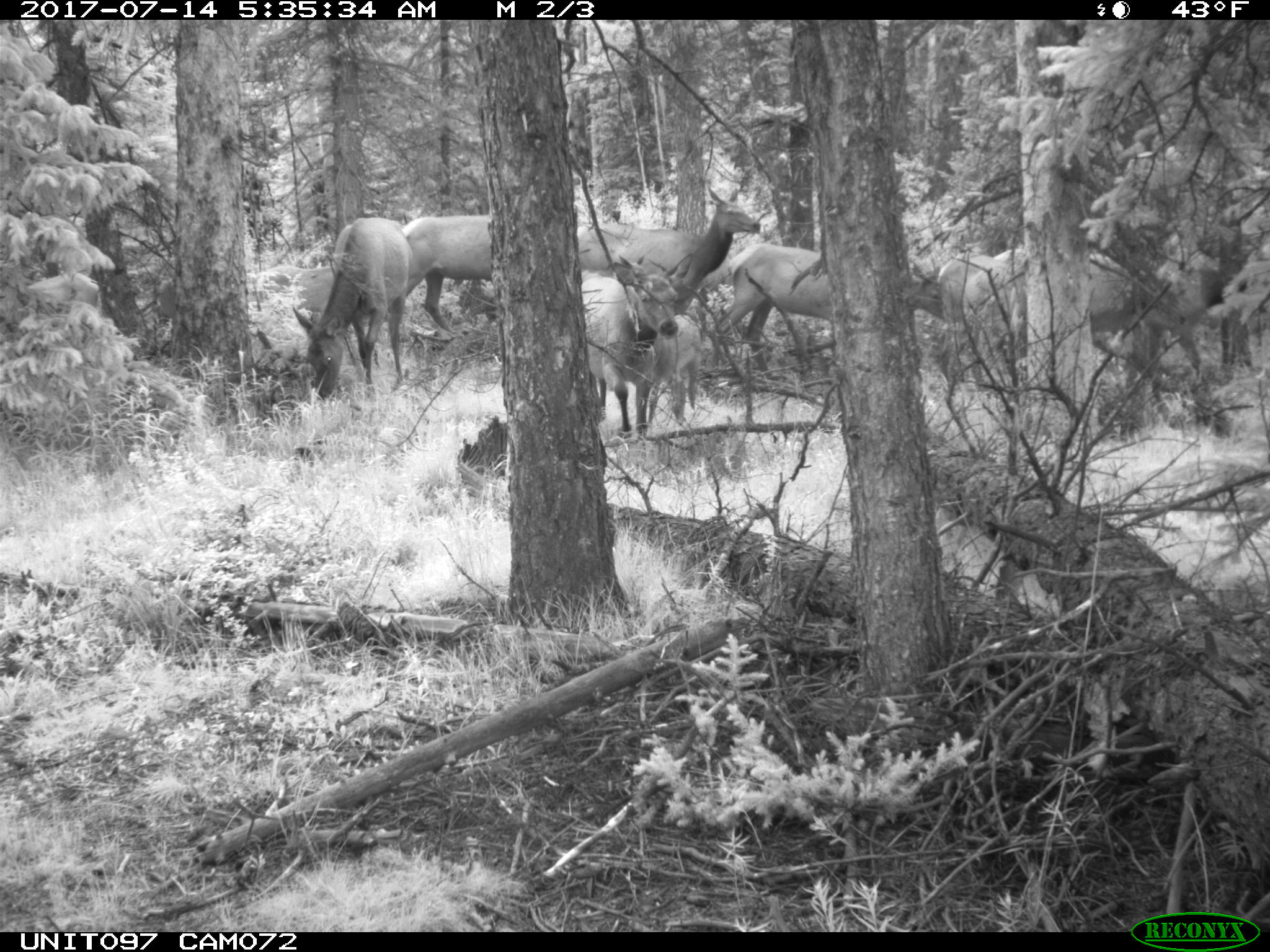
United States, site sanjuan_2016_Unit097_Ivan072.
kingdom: Animalia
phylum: Chordata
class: Mammalia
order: Artiodactyla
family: Cervidae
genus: Cervus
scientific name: Cervus elaphus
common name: red deer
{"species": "Cervus elaphus (red deer)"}